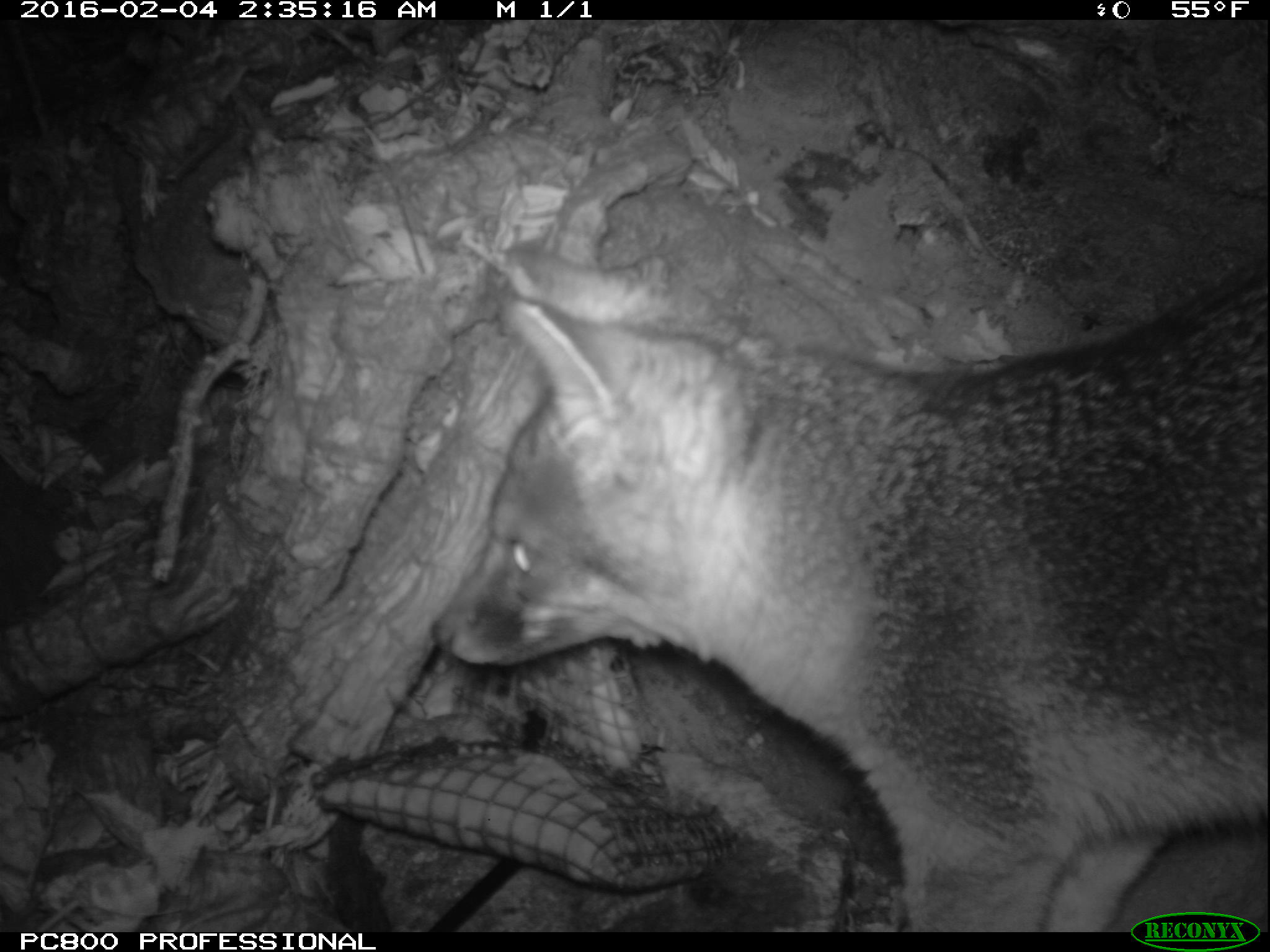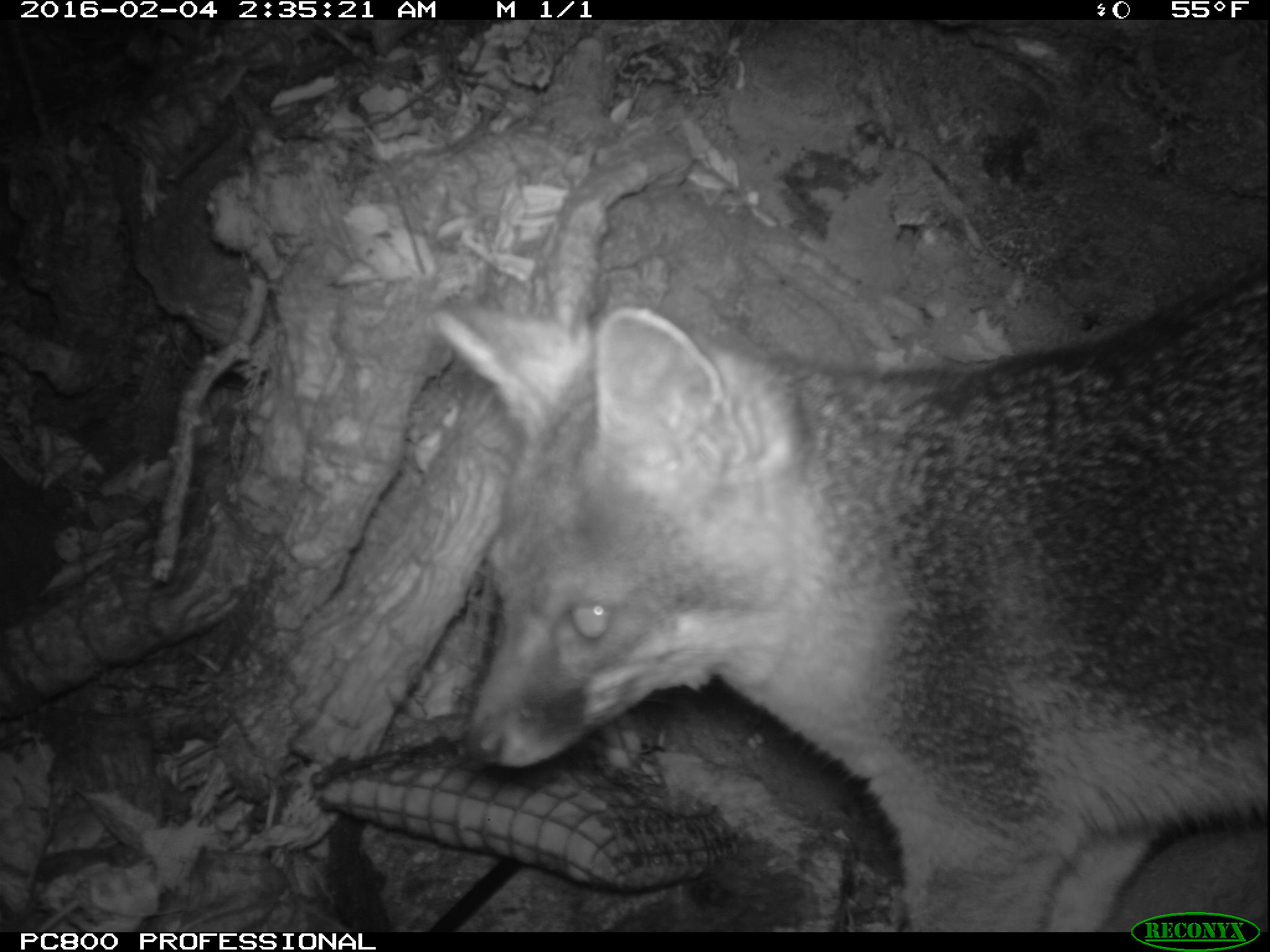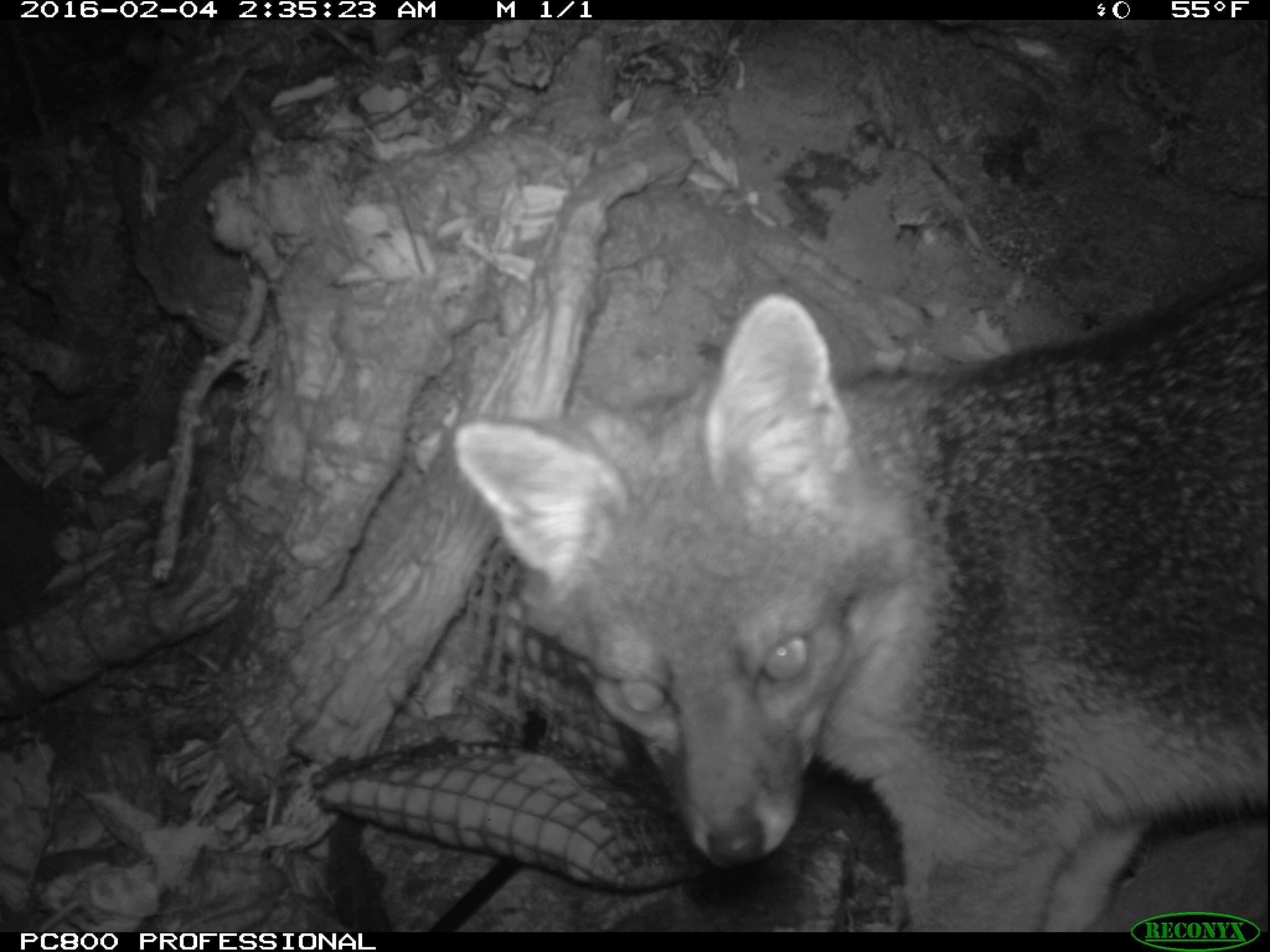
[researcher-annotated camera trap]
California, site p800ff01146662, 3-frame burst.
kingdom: Animalia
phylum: Chordata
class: Mammalia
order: Carnivora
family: Canidae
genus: Urocyon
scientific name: Urocyon littoralis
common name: island fox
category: fox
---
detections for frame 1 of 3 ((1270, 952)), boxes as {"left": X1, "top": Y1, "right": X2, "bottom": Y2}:
fox: {"left": 433, "top": 242, "right": 1269, "bottom": 932}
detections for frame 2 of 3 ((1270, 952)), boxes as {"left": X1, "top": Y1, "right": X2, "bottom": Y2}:
fox: {"left": 430, "top": 253, "right": 1269, "bottom": 932}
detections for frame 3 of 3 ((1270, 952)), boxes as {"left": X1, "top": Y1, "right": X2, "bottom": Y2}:
fox: {"left": 451, "top": 260, "right": 1268, "bottom": 932}